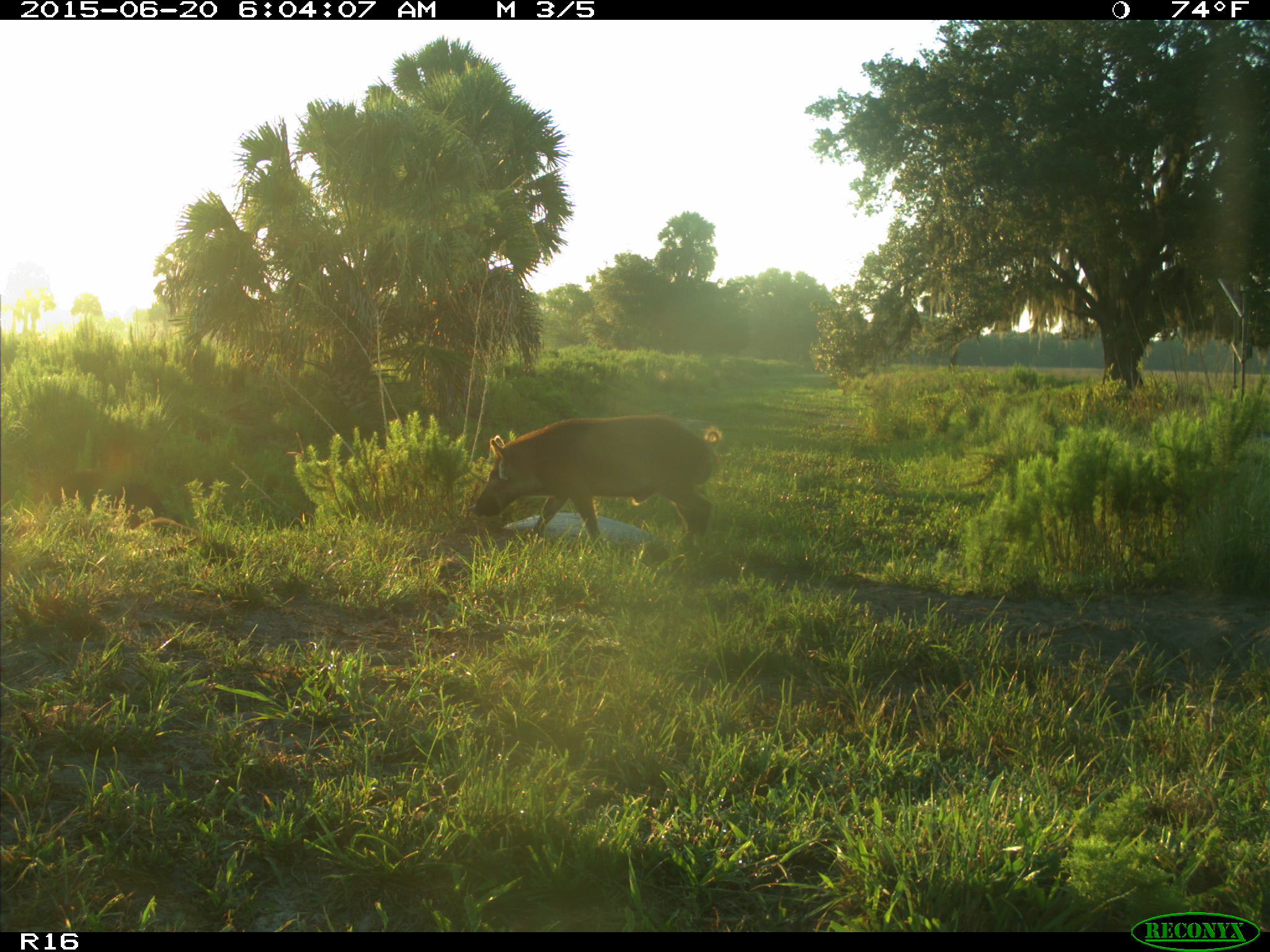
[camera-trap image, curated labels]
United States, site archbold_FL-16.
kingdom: Animalia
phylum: Chordata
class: Mammalia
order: Artiodactyla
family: Suidae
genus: Sus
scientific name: Sus scrofa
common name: wild boar